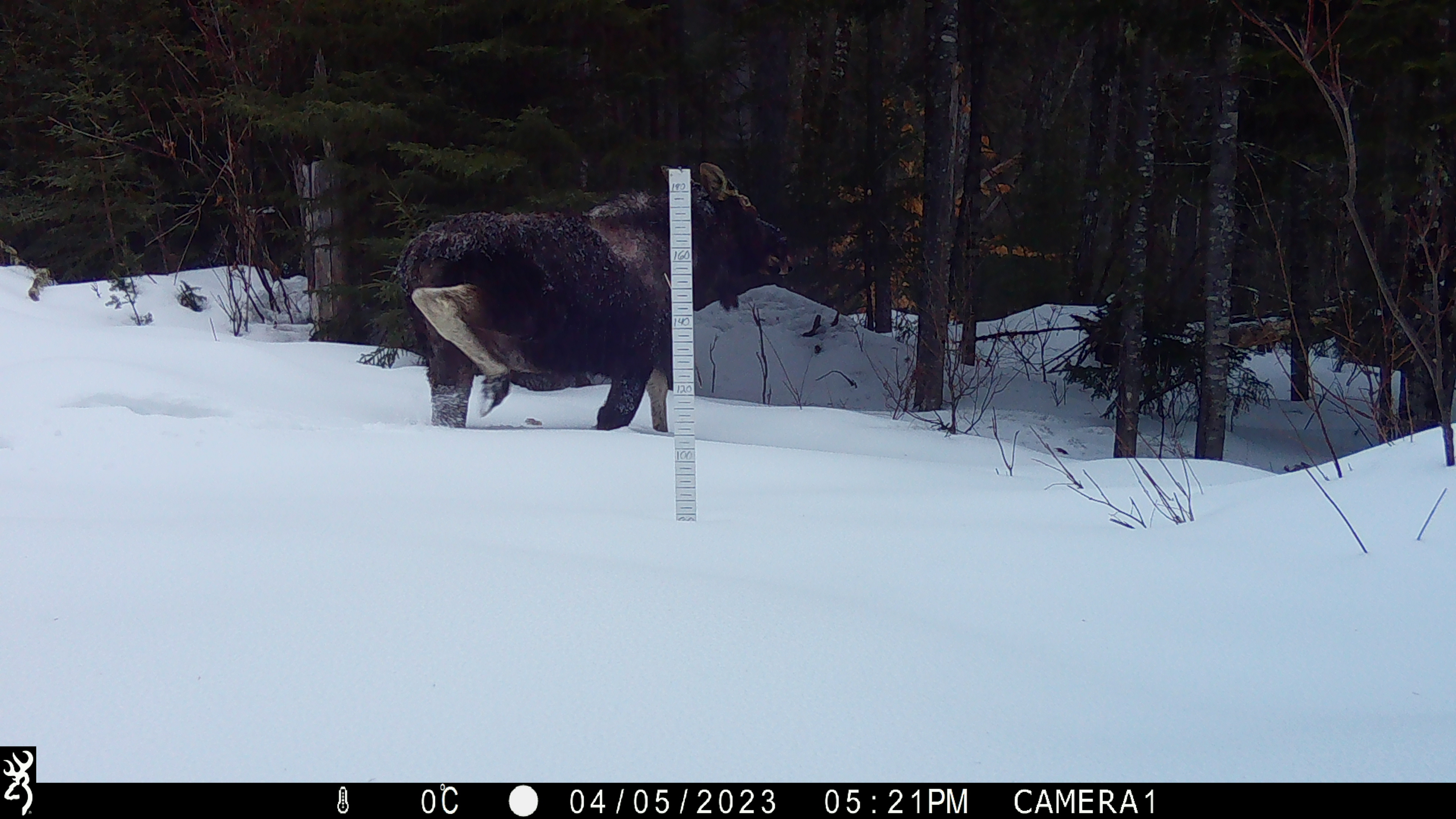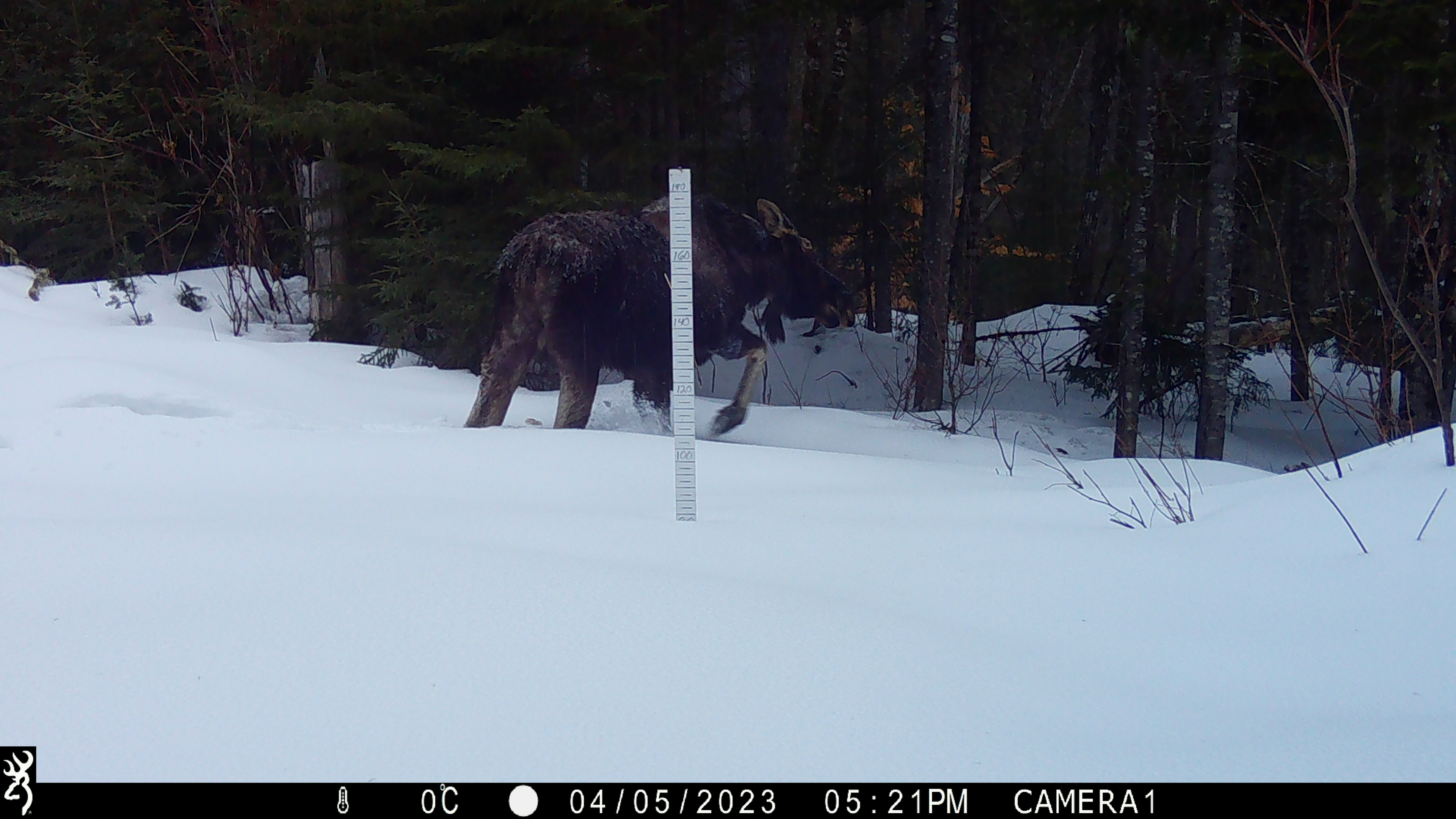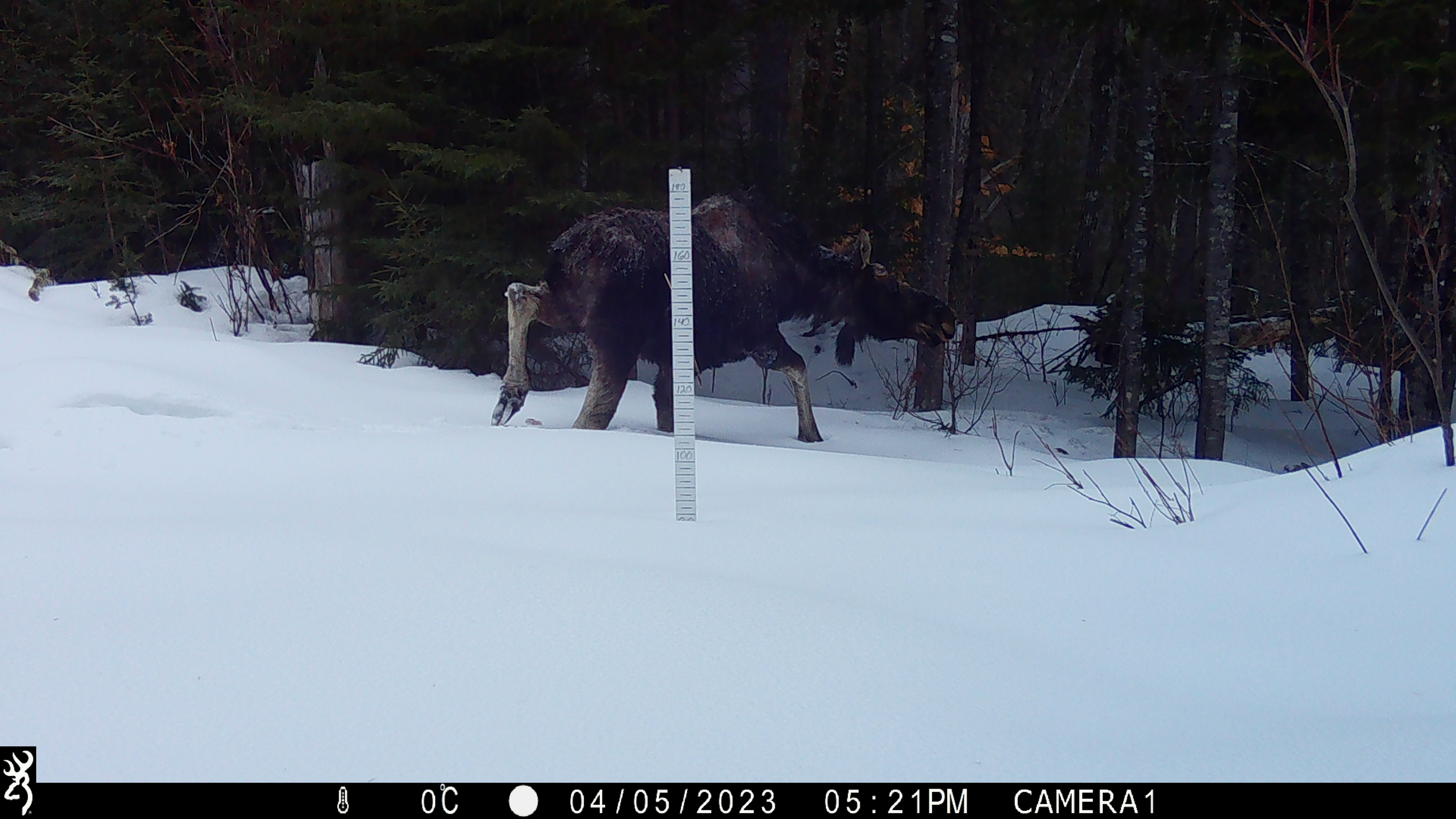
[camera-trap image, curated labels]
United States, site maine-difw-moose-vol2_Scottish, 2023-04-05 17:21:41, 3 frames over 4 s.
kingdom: Animalia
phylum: Chordata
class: Mammalia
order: Artiodactyla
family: Cervidae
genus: Alces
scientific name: Alces alces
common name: moose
Moose (Alces alces).